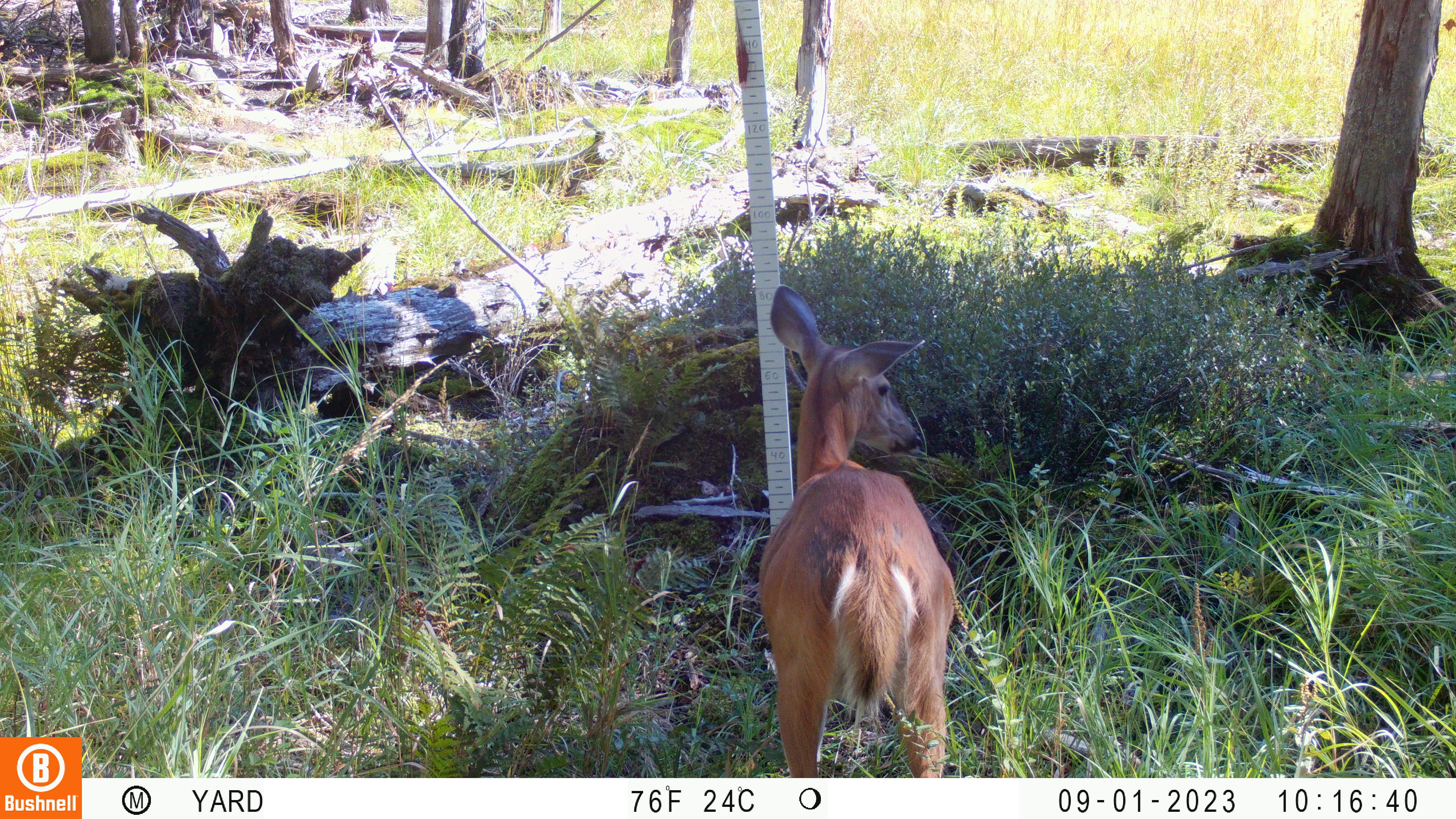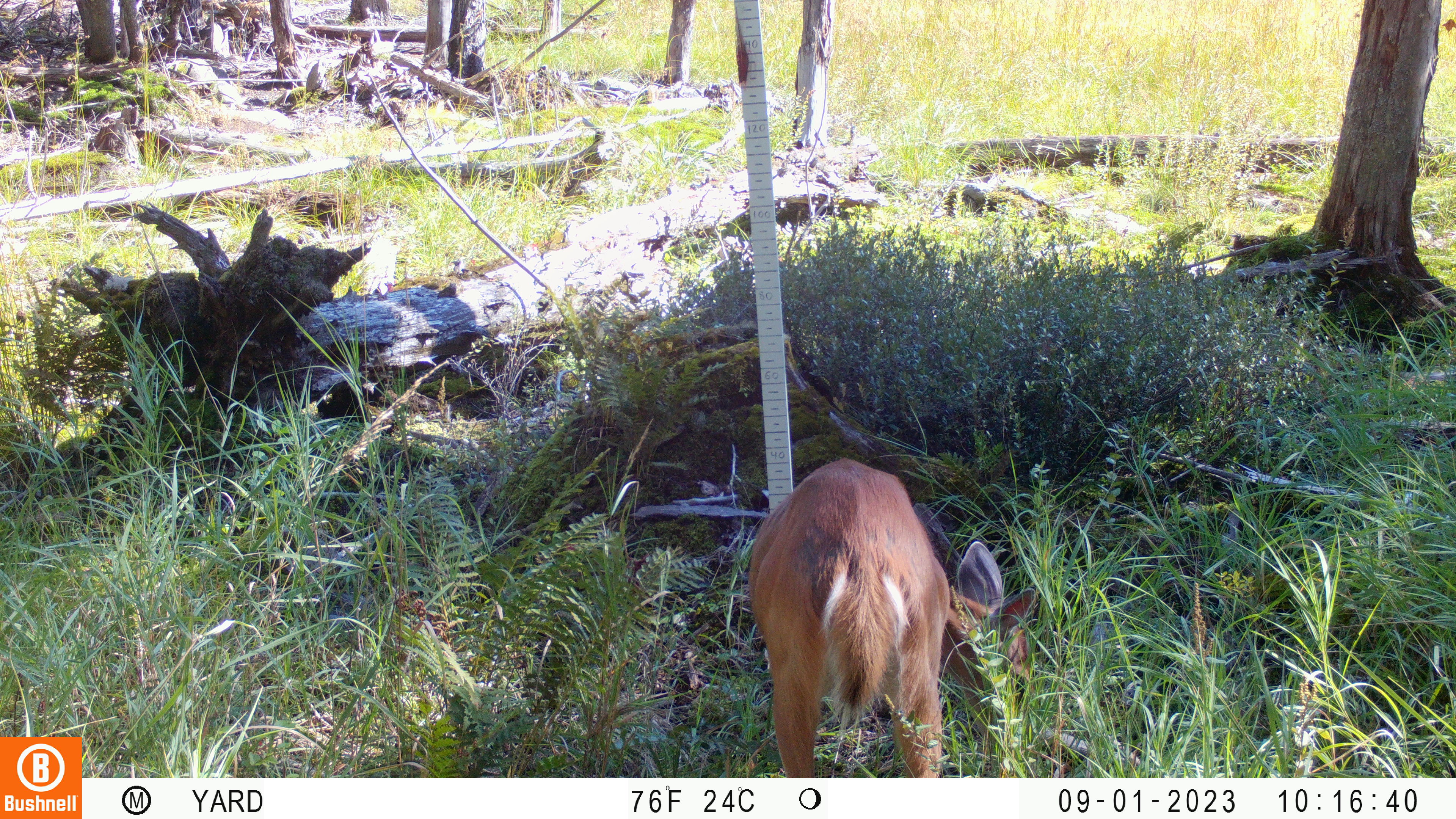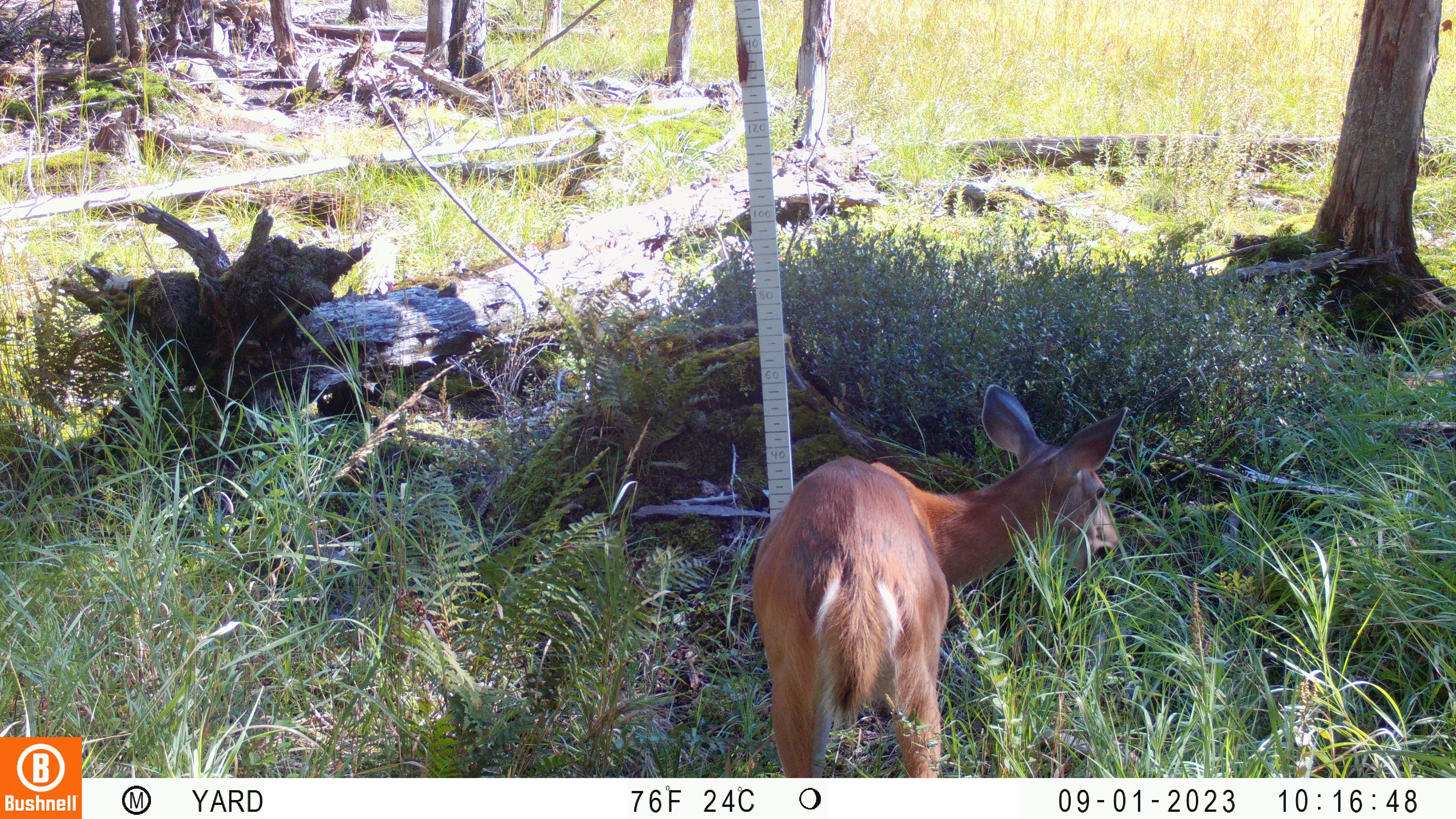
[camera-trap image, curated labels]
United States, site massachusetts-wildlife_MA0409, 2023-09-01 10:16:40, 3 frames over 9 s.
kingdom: Animalia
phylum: Chordata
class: Mammalia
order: Artiodactyla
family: Cervidae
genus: Odocoileus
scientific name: Odocoileus virginianus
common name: white-tailed deer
White-tailed deer (Odocoileus virginianus).